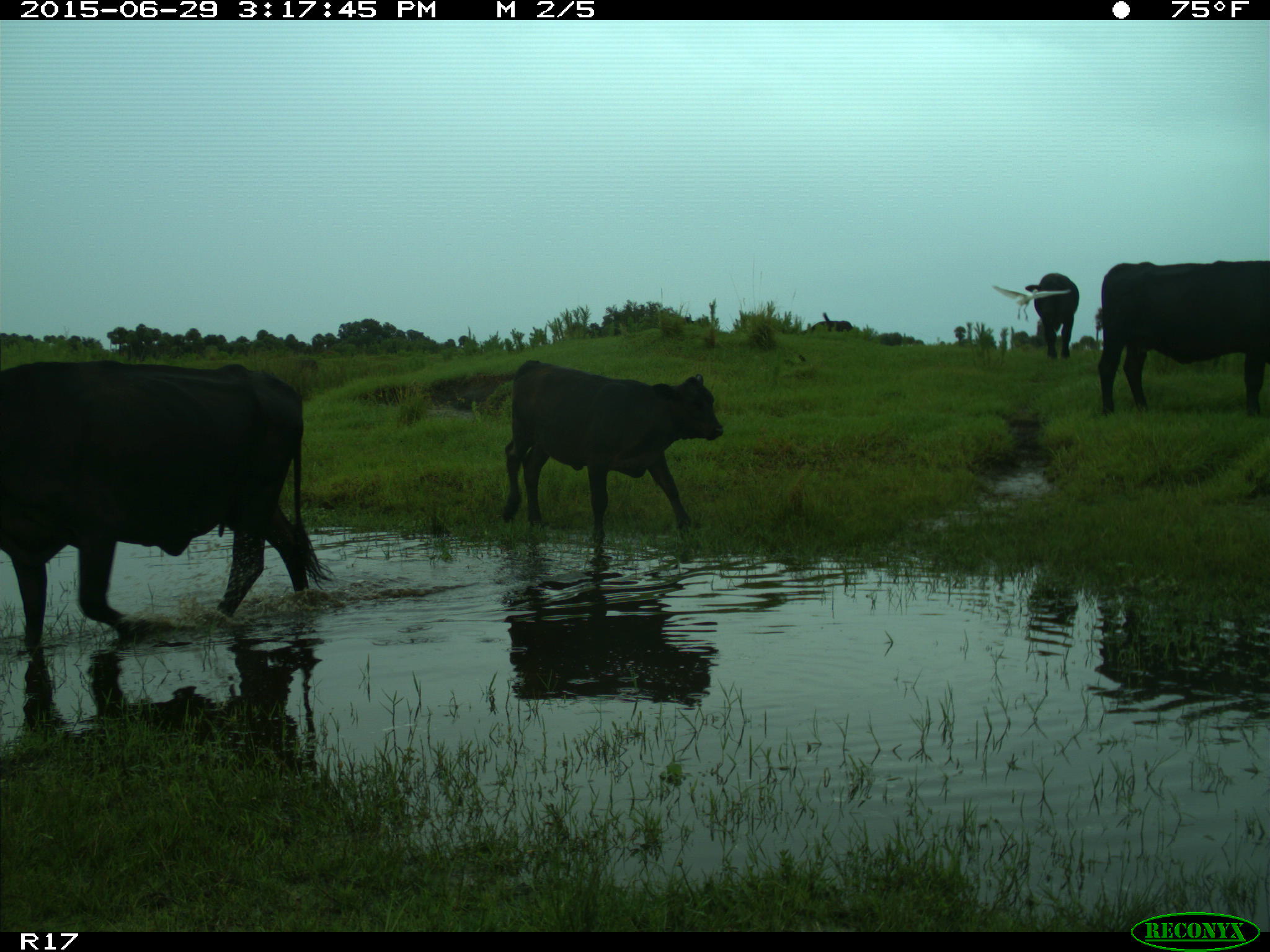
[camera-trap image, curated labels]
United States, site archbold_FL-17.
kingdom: Animalia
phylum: Chordata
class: Mammalia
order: Artiodactyla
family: Bovidae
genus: Bos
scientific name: Bos taurus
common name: domestic cow